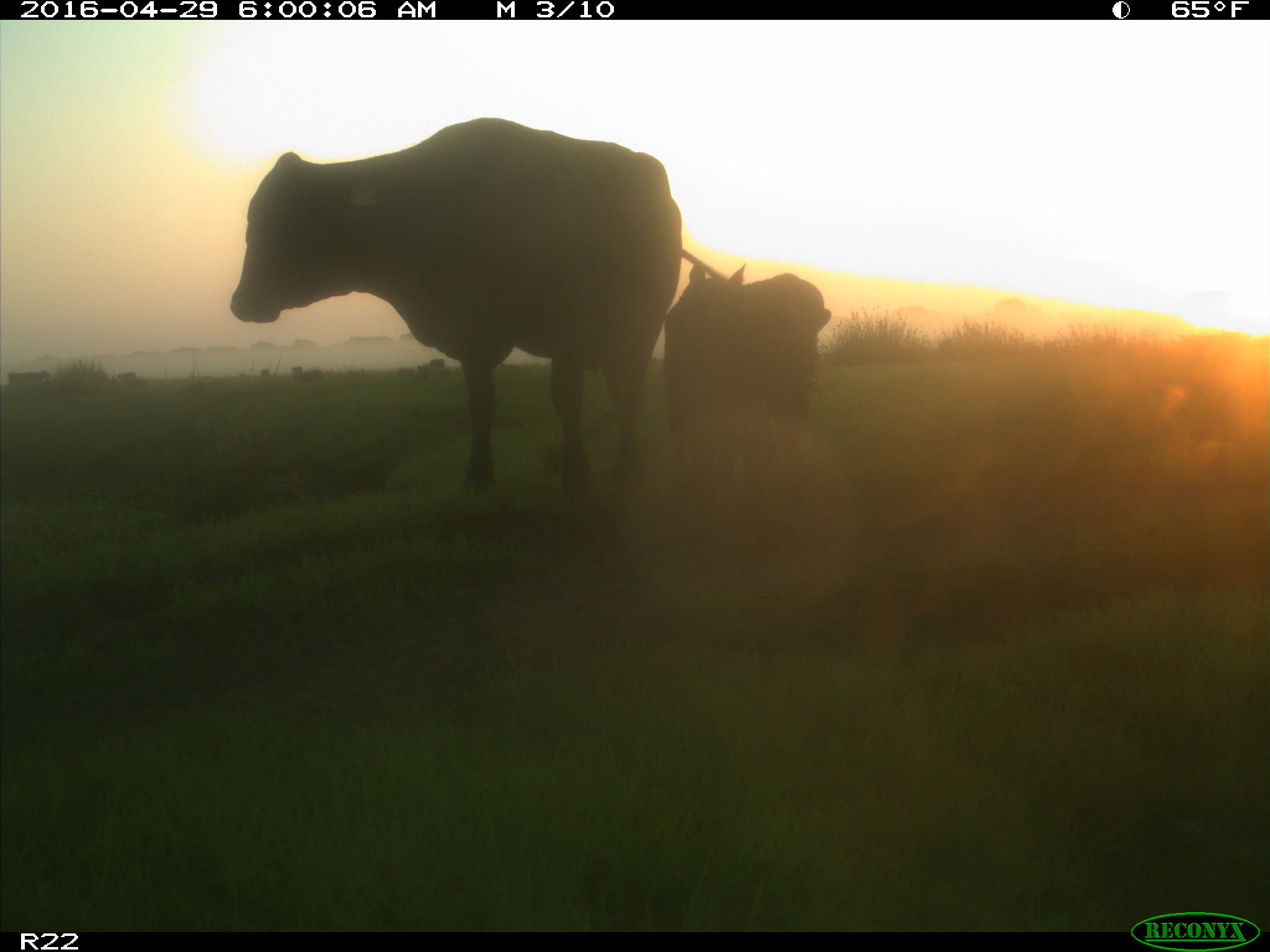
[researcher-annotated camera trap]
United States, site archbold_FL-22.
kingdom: Animalia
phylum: Chordata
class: Mammalia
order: Artiodactyla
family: Bovidae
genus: Bos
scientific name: Bos taurus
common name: domestic cow